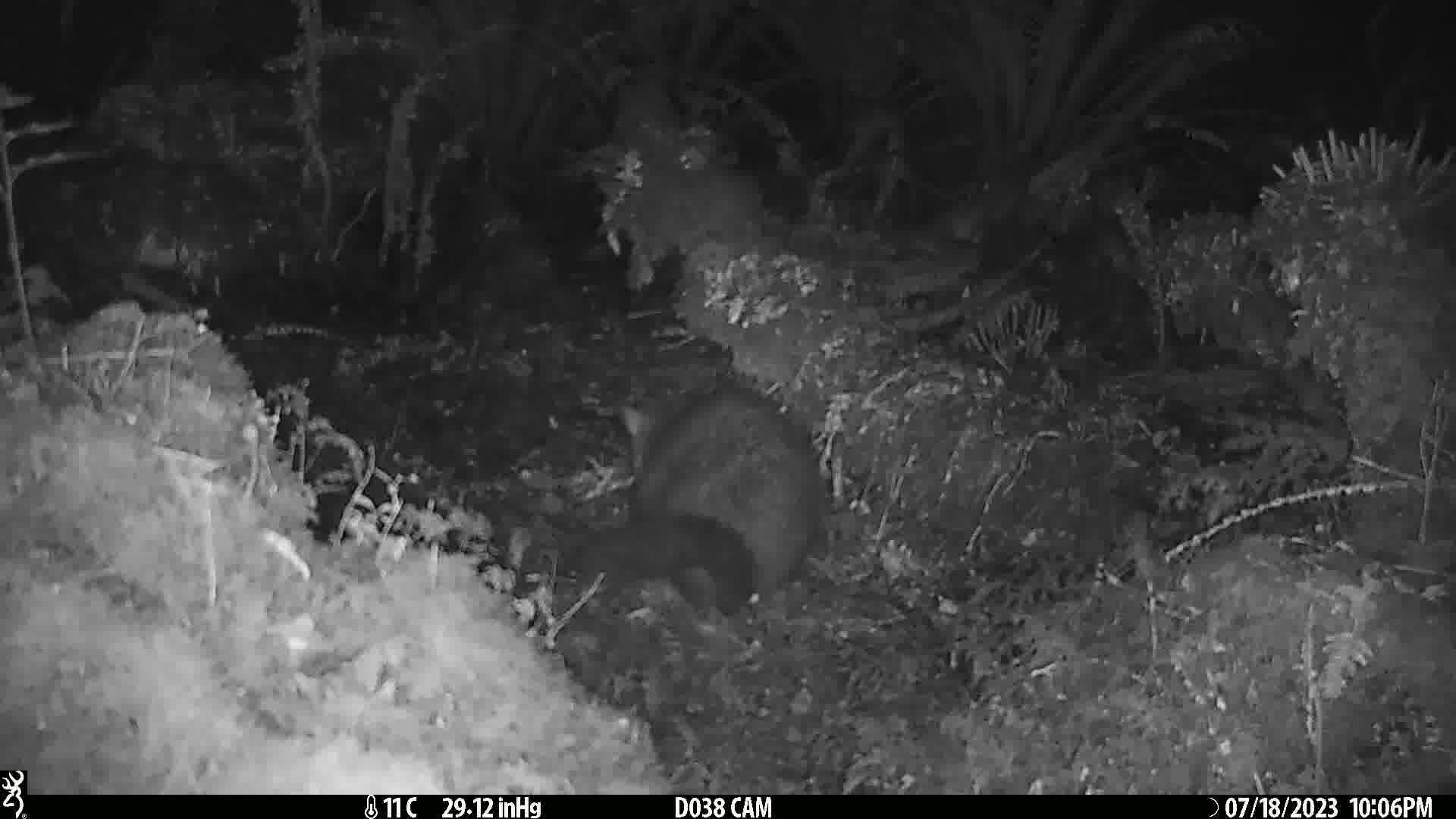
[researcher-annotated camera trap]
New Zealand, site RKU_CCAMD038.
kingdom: Animalia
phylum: Chordata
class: Mammalia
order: Diprotodontia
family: Phalangeridae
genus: Trichosurus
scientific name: Trichosurus vulpecula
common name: common brushtail possum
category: possum